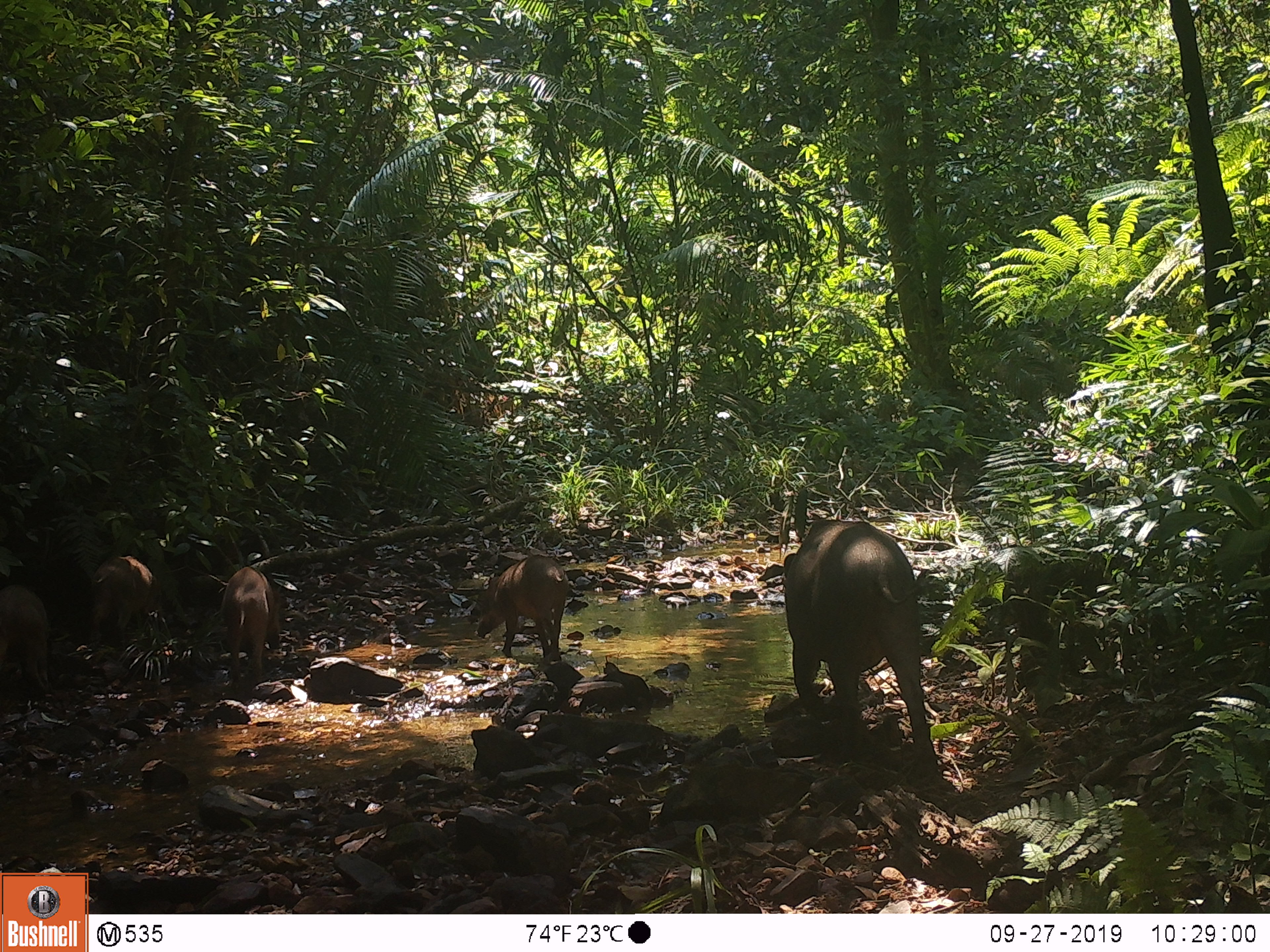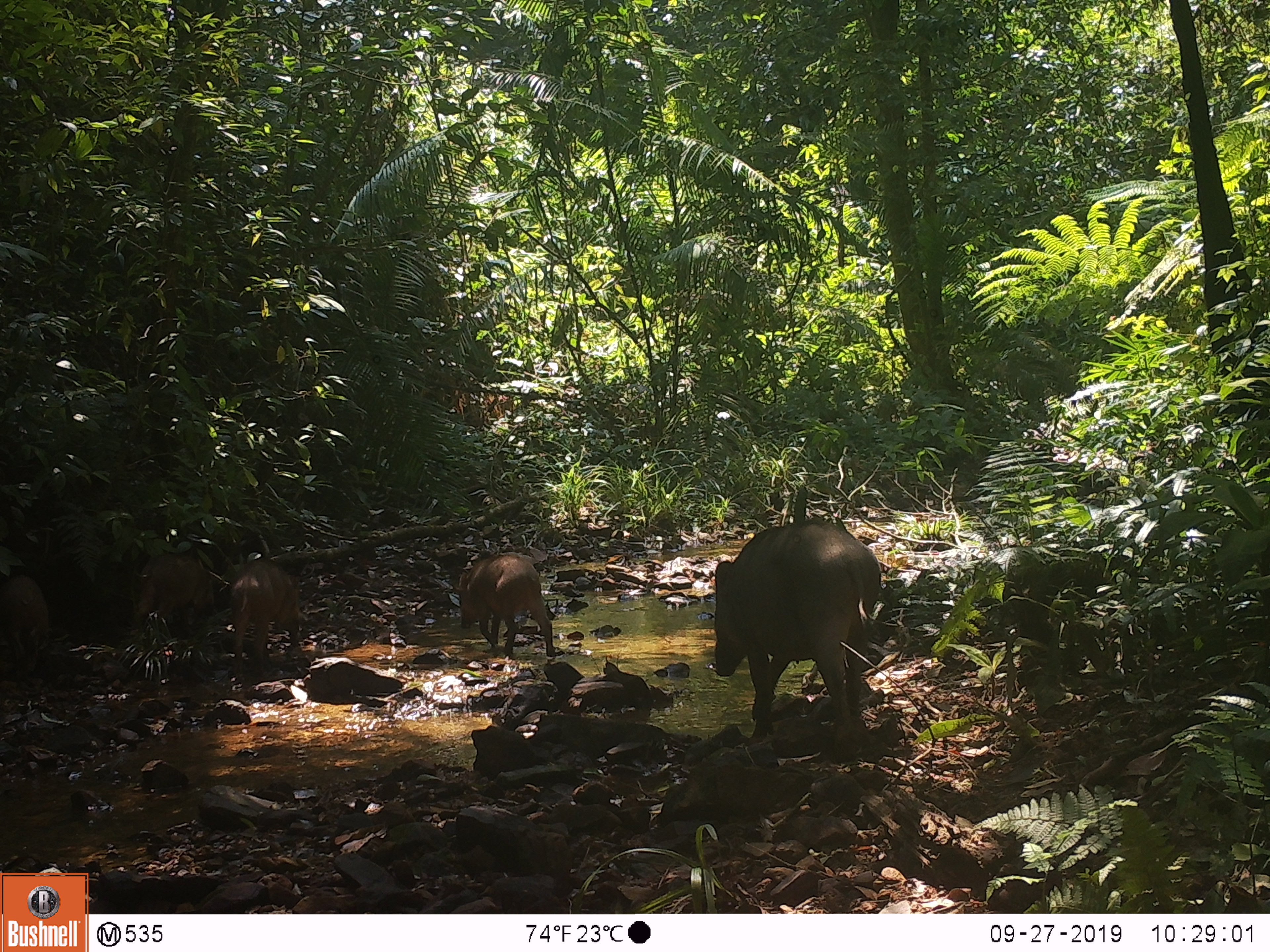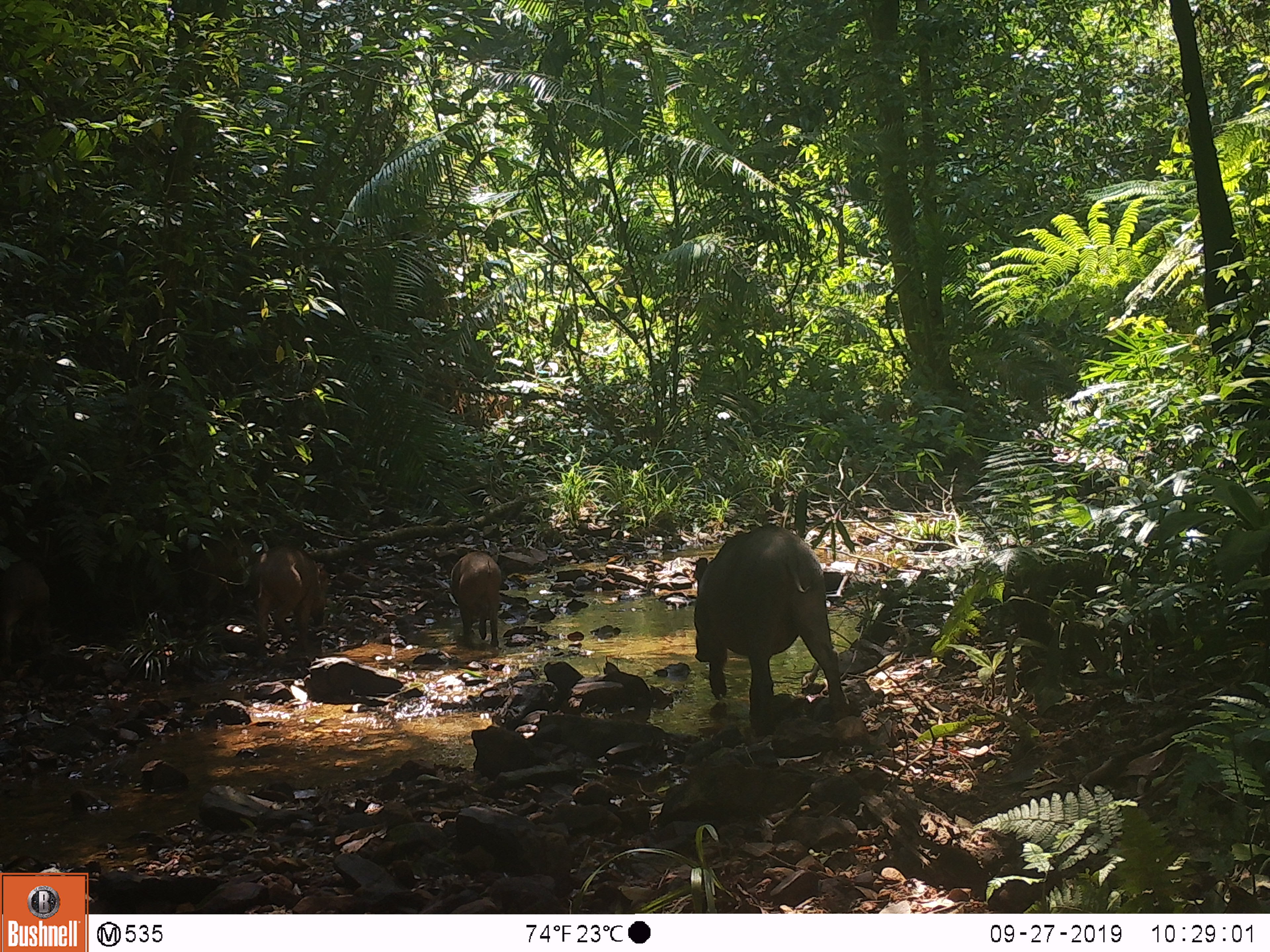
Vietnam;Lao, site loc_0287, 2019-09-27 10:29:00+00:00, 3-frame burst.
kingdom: Animalia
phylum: Chordata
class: Mammalia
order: Artiodactyla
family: Suidae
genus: Sus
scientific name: Sus scrofa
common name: eurasian wild pig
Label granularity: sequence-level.